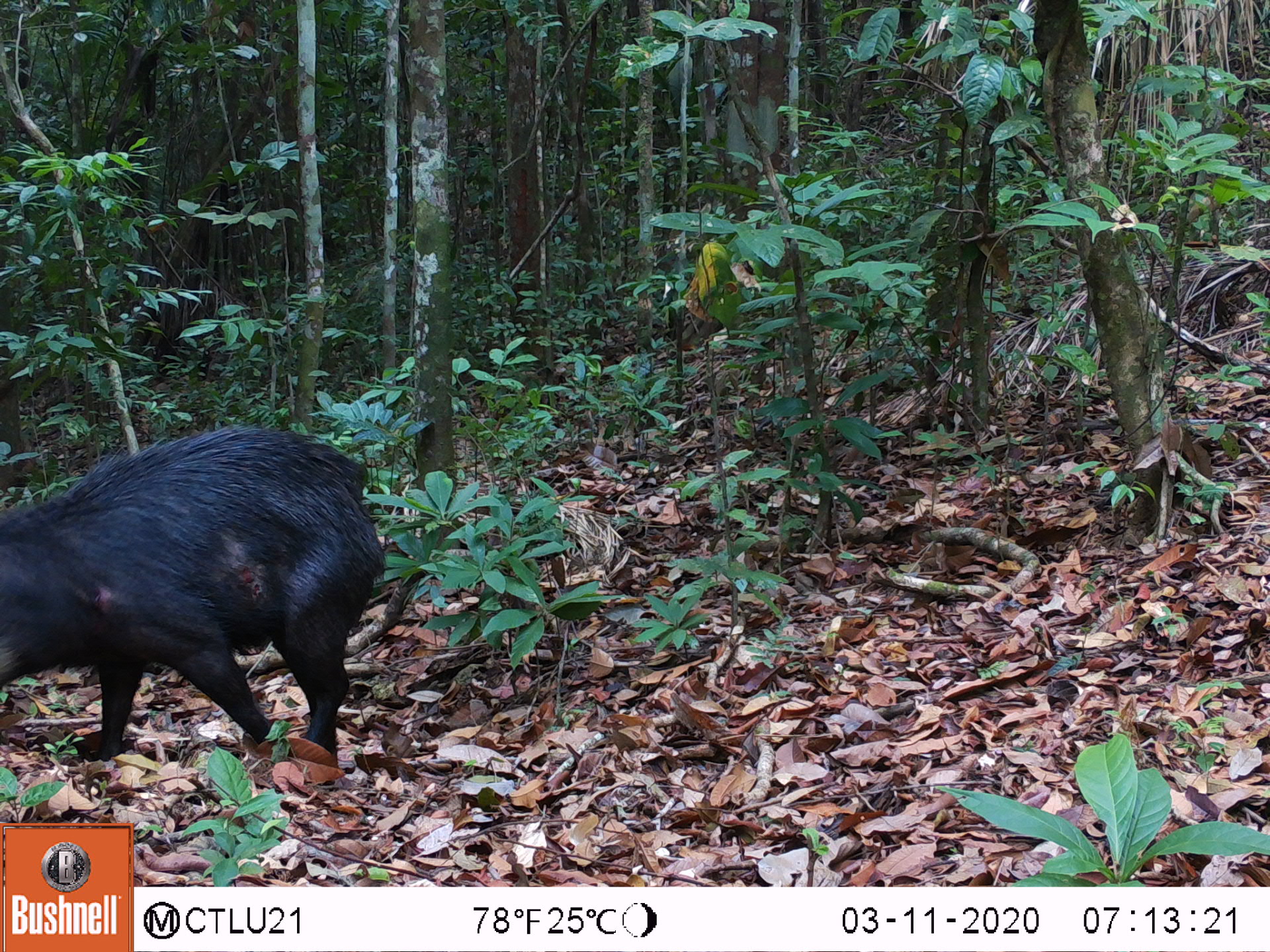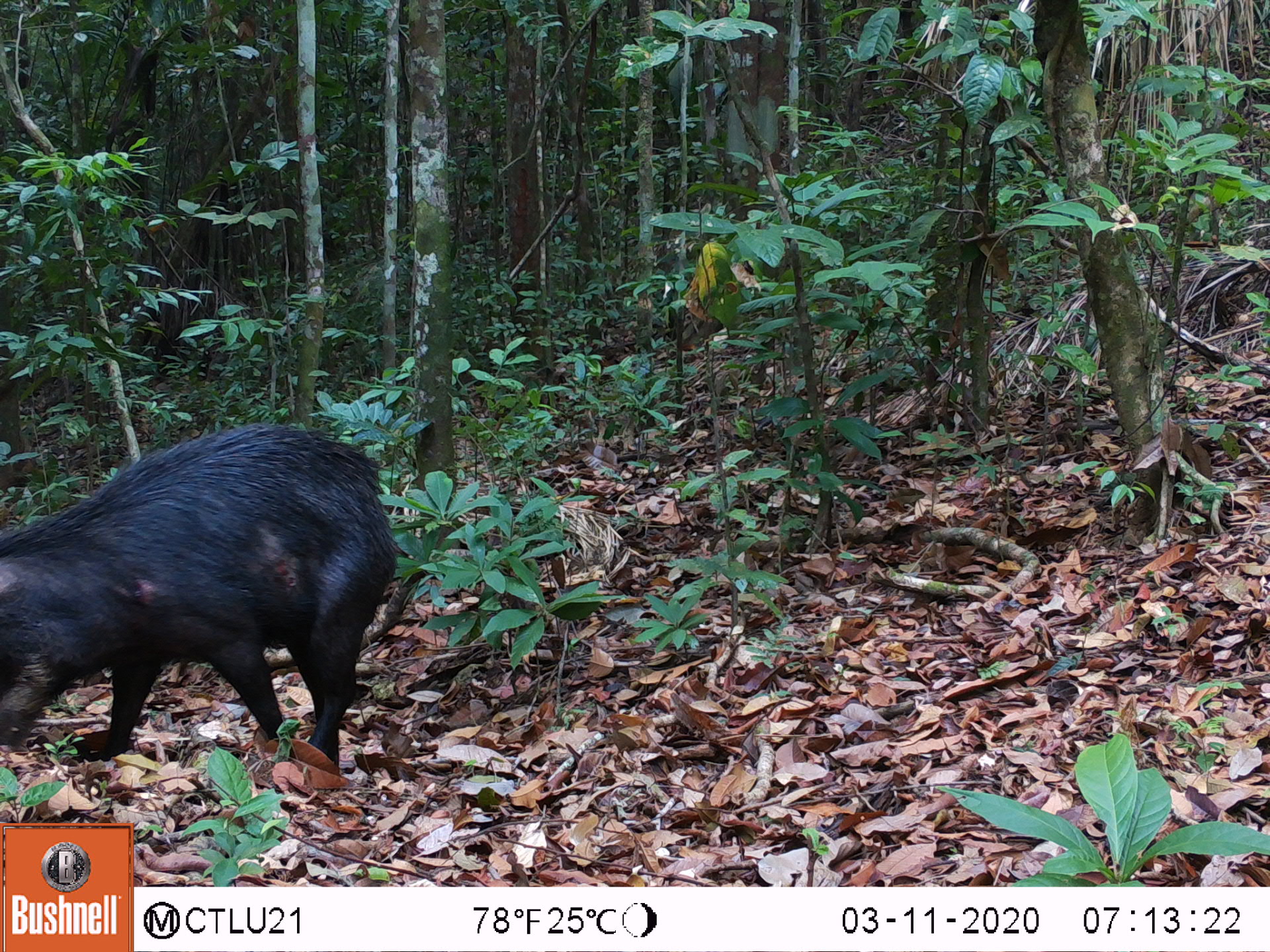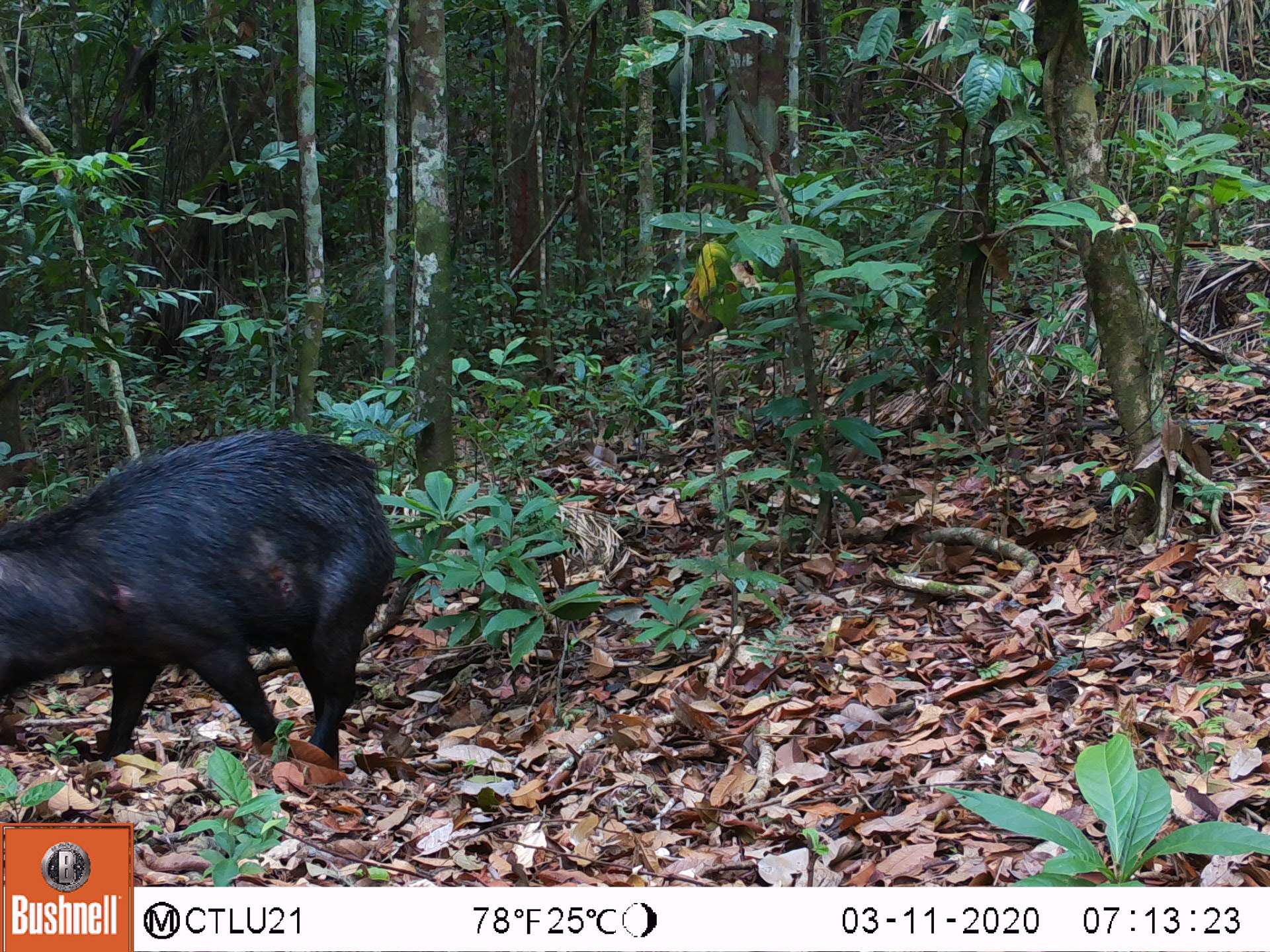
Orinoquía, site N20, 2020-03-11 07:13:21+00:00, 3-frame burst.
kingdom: Animalia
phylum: Chordata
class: Mammalia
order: Artiodactyla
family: Tayassuidae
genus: Tayassu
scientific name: Tayassu pecari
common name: white-lipped peccary